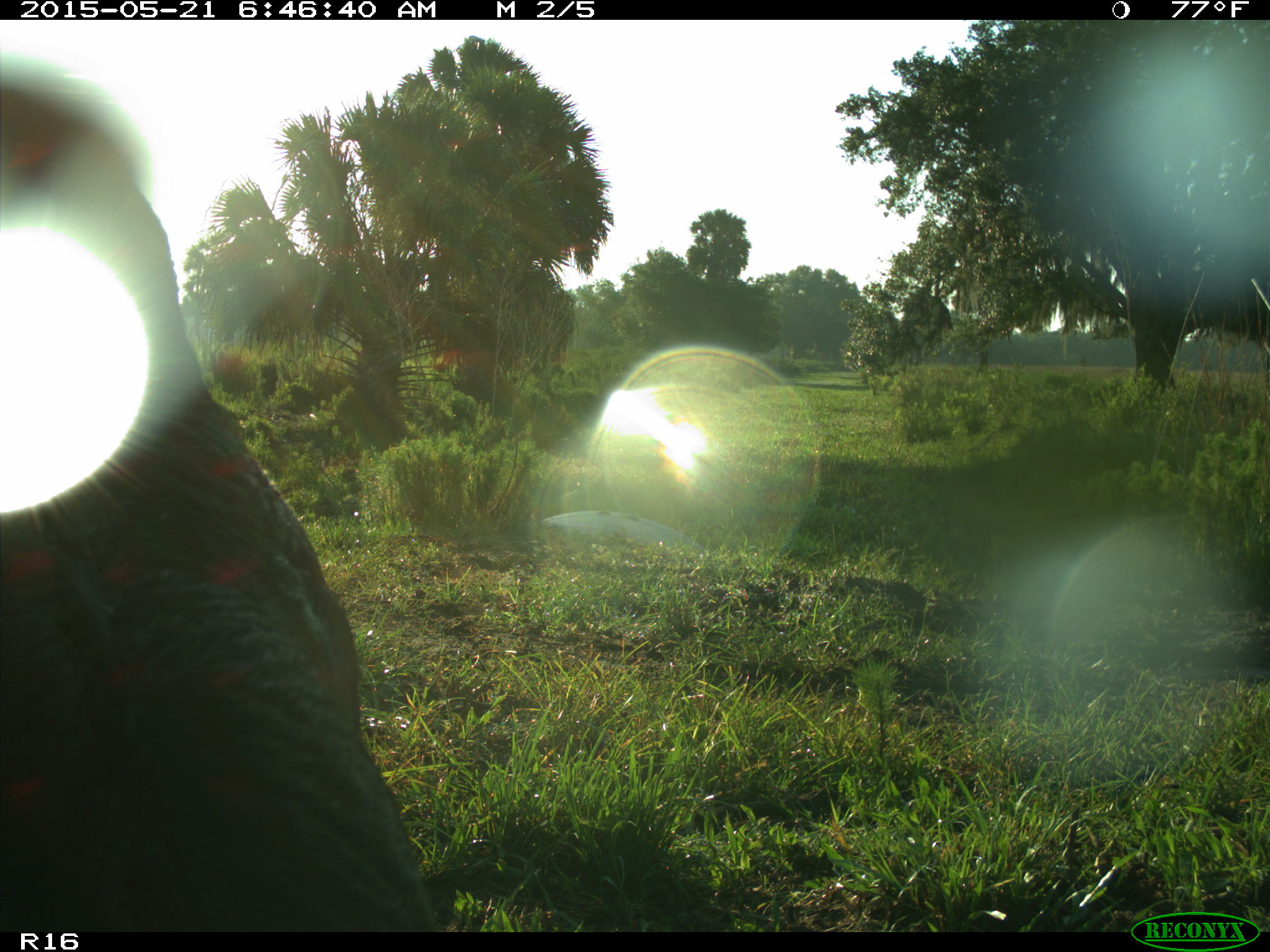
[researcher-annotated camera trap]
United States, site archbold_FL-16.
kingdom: Animalia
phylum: Chordata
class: Mammalia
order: Artiodactyla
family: Bovidae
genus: Bos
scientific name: Bos taurus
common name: domestic cow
Bos taurus (domestic cow).